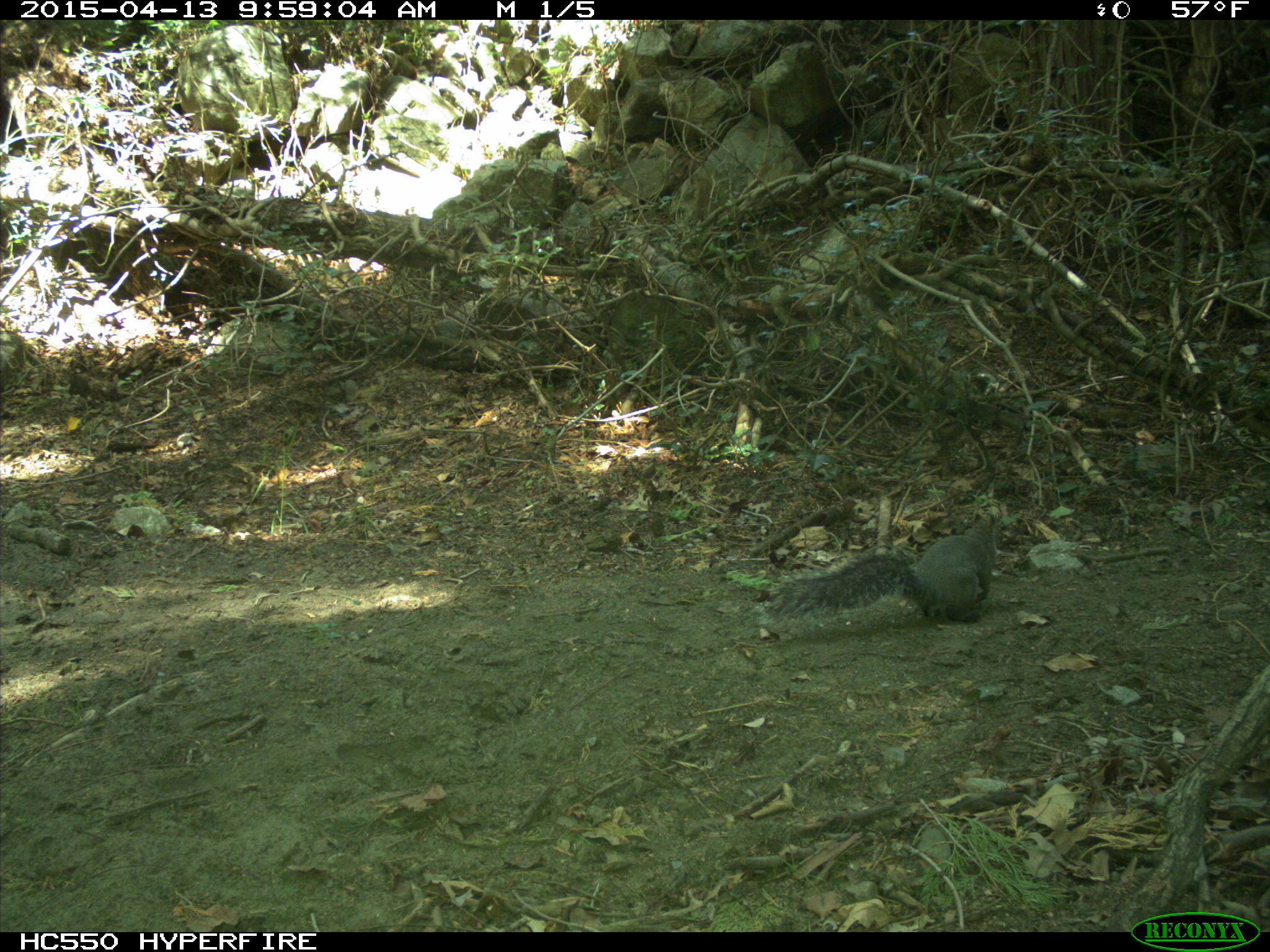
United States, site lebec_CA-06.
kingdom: Animalia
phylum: Chordata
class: Mammalia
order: Rodentia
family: Sciuridae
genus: Sciurus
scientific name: Sciurus carolinensis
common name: eastern gray squirrel